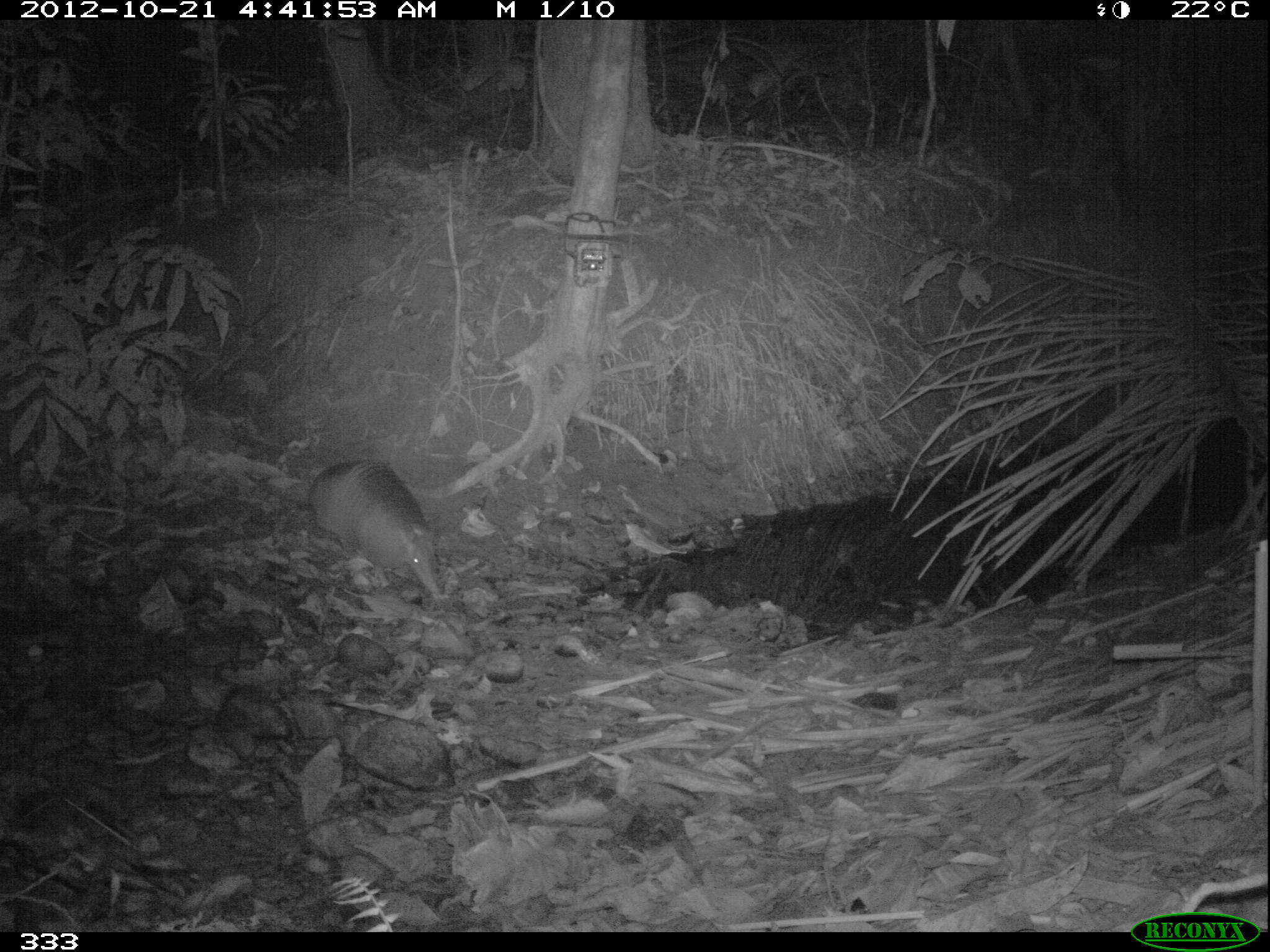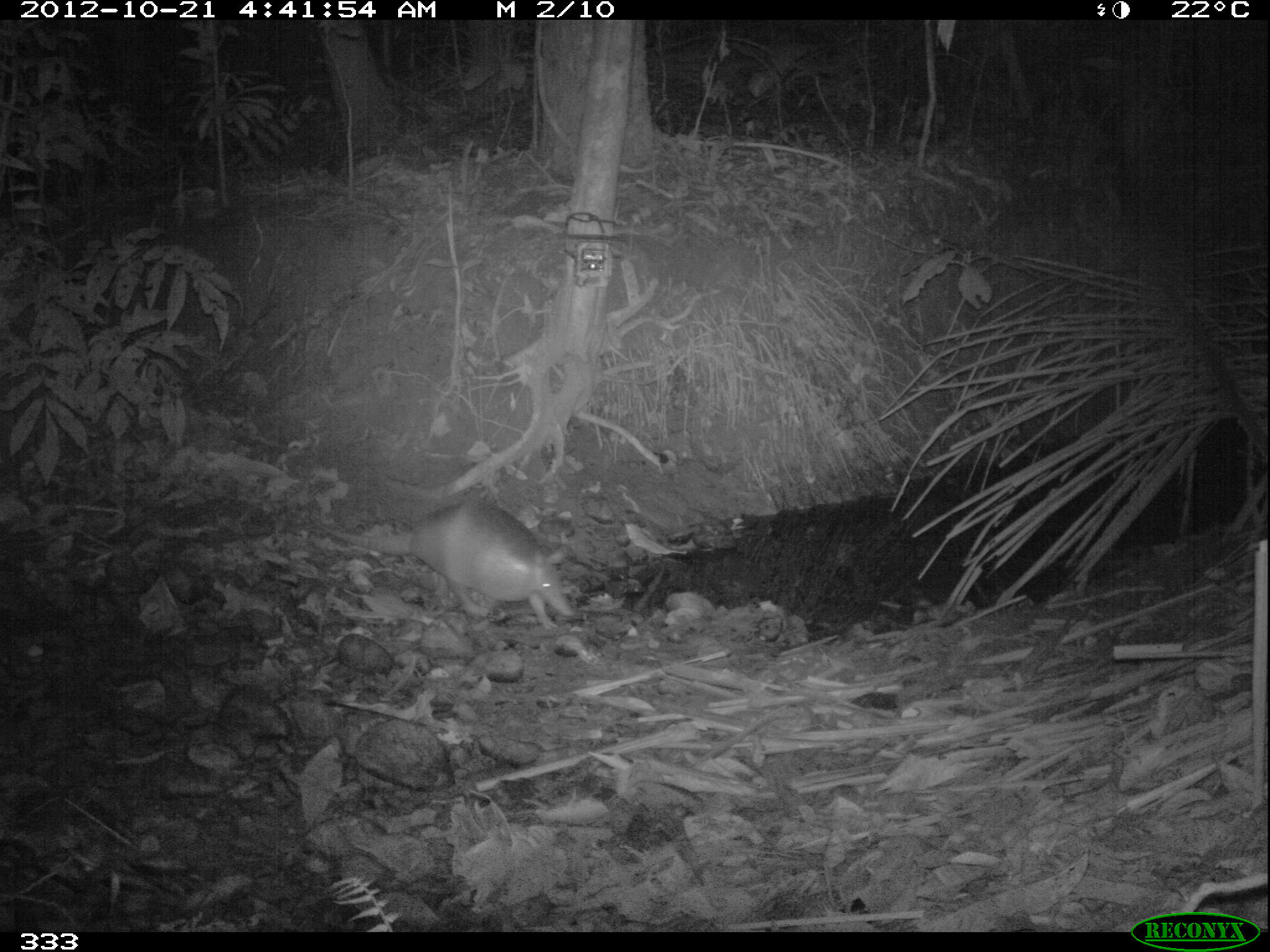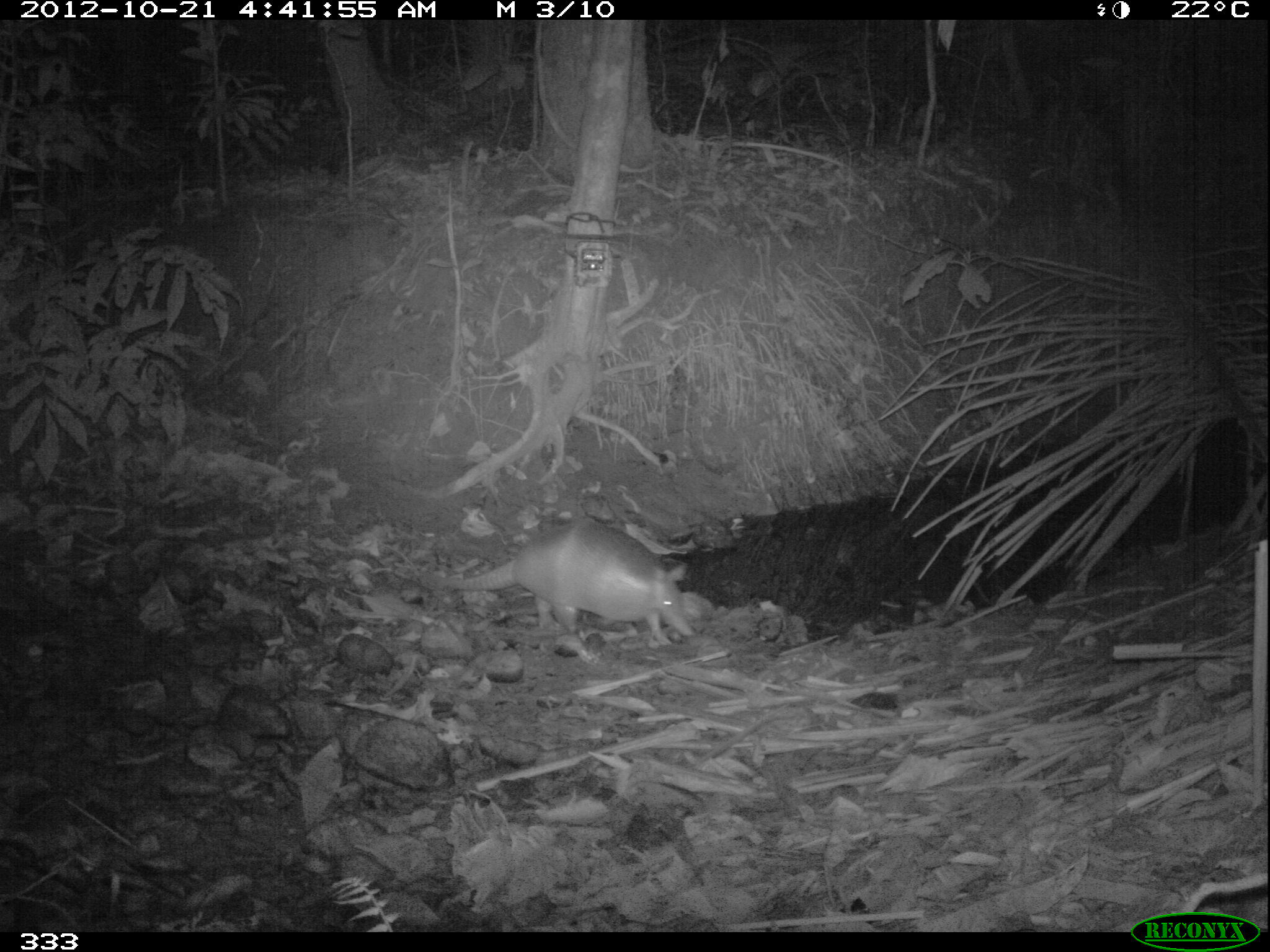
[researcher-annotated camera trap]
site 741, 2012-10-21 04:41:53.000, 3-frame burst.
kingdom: Animalia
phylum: Chordata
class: Mammalia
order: Cingulata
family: Dasypodidae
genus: Dasypus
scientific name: Dasypus novemcinctus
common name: nine-banded armadillo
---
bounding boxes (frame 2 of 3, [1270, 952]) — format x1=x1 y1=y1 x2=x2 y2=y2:
dasypus novemcinctus: x1=309 y1=499 x2=573 y2=628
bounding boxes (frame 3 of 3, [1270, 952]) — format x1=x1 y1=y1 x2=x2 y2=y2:
dasypus novemcinctus: x1=422 y1=517 x2=697 y2=647